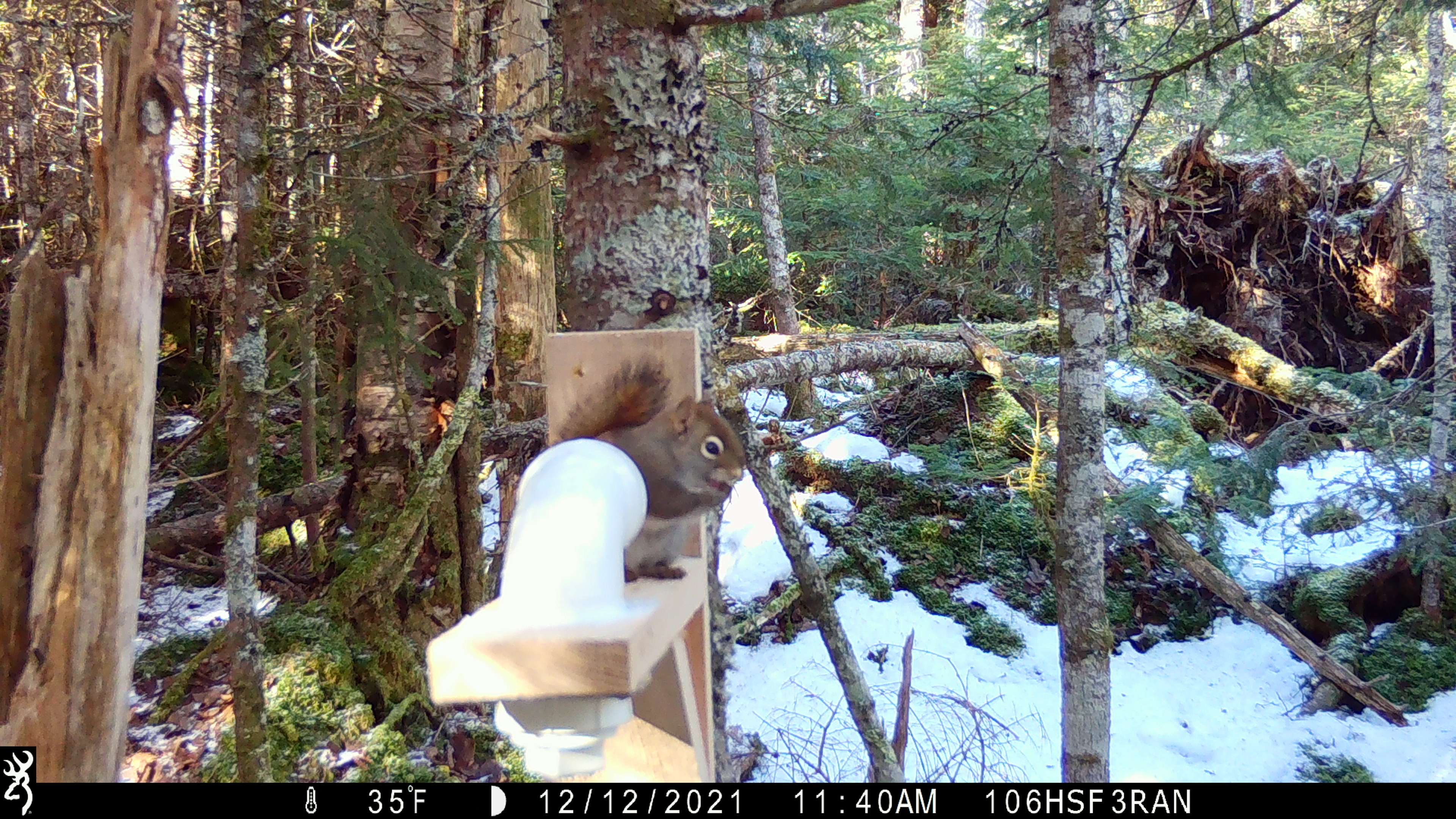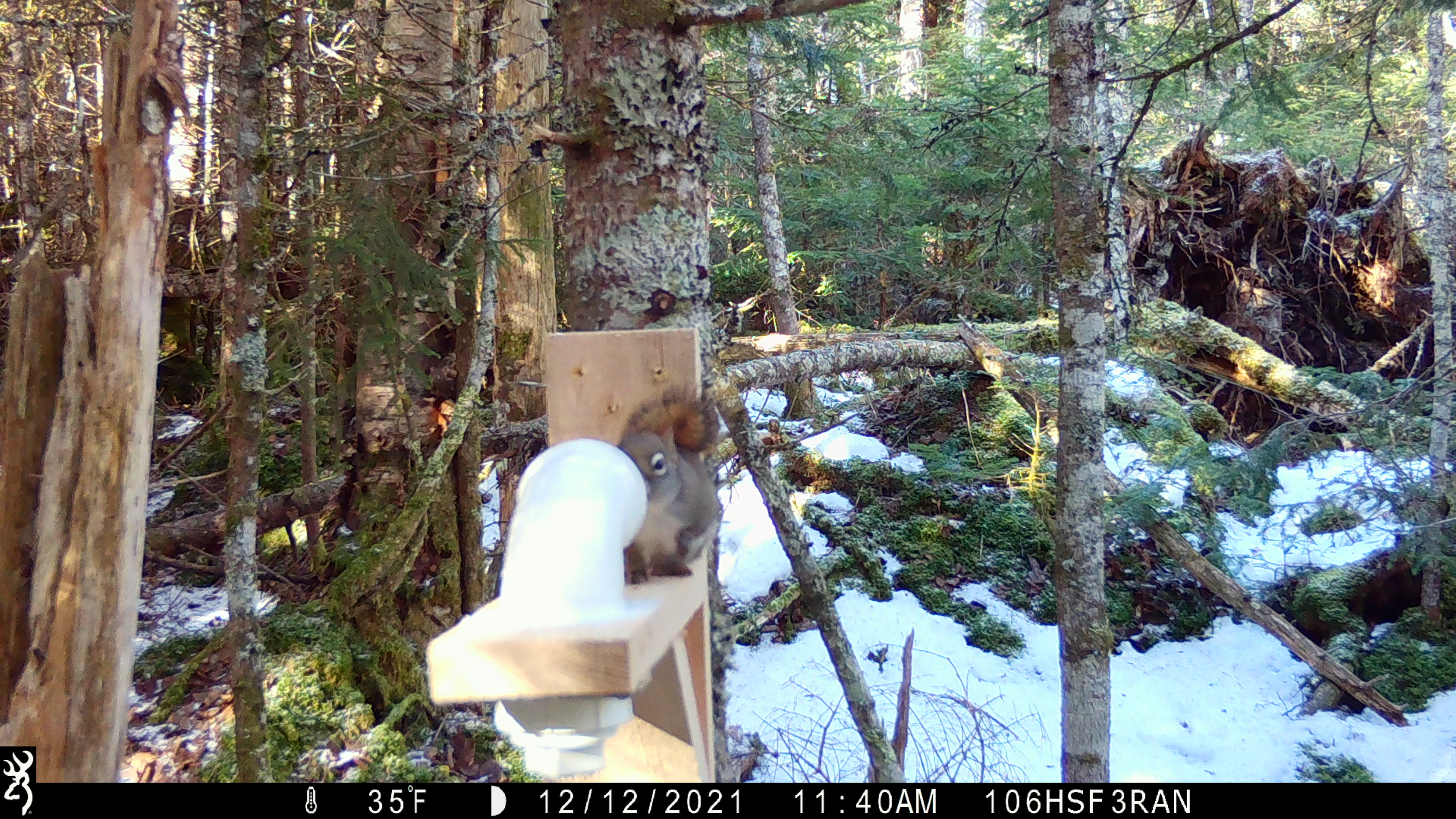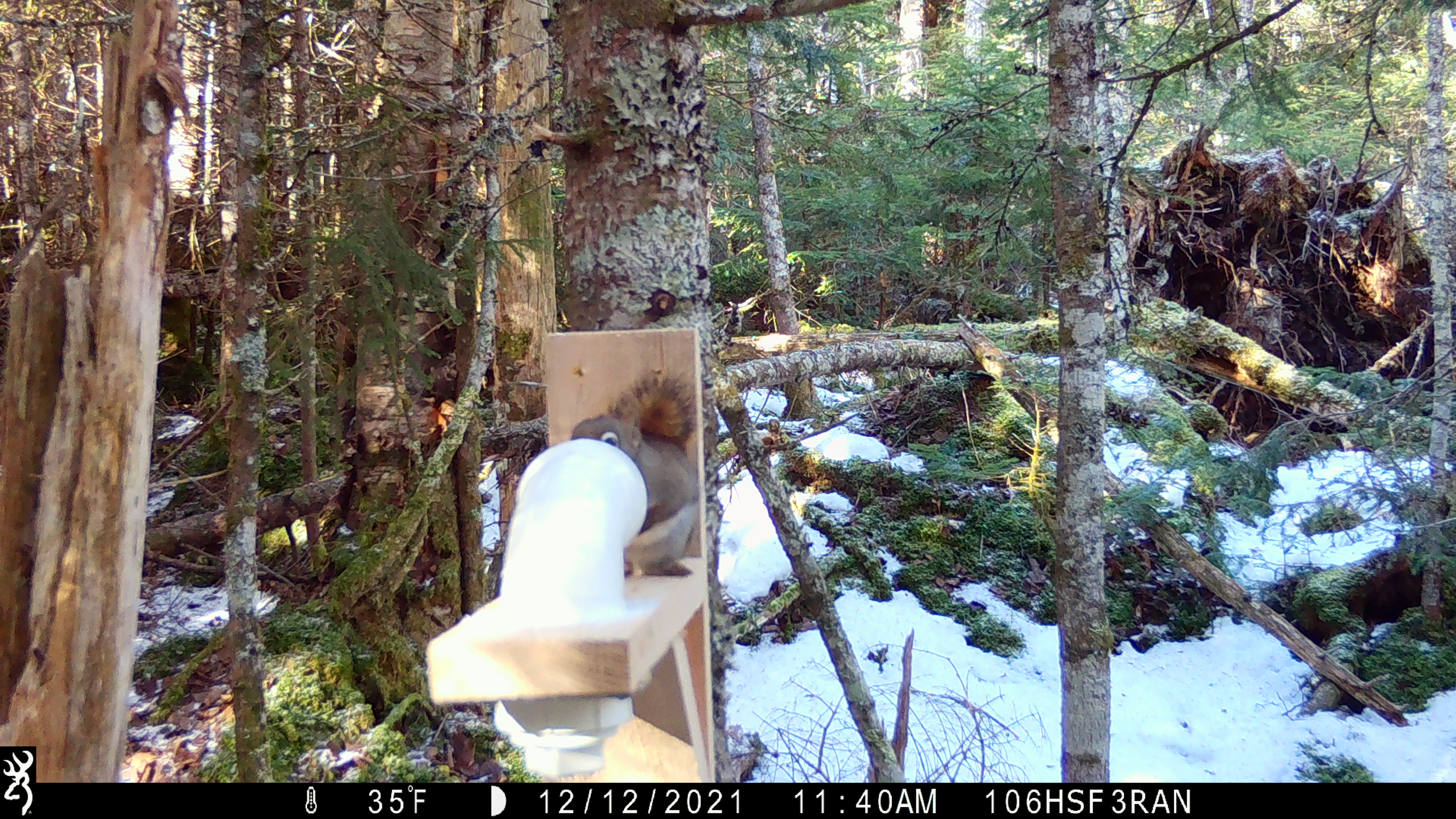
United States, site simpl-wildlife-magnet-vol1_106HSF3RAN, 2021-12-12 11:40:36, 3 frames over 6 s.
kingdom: Animalia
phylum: Chordata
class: Mammalia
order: Rodentia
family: Sciuridae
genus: Tamiasciurus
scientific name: Tamiasciurus hudsonicus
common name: red squirrel